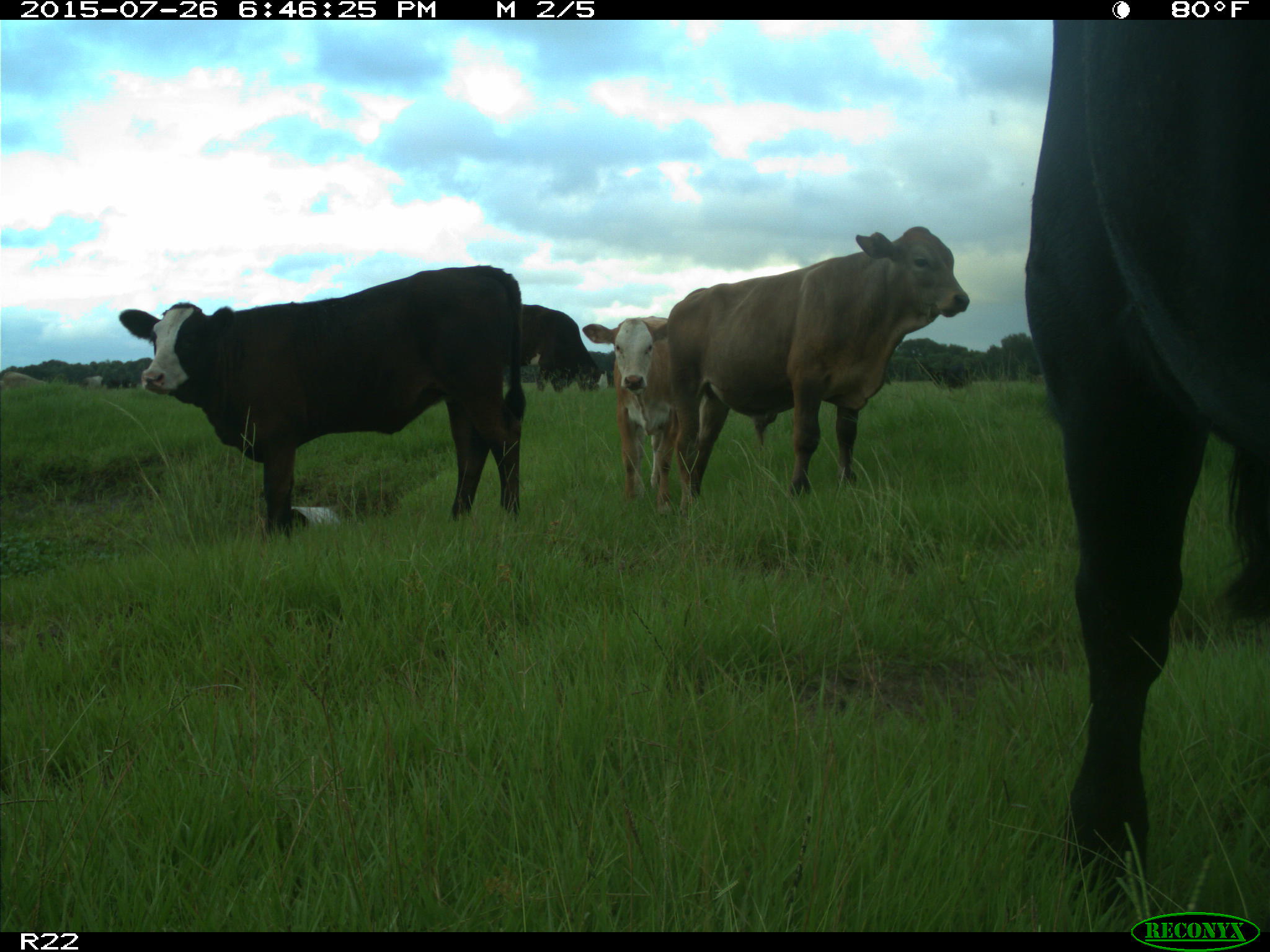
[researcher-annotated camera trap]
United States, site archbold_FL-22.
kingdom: Animalia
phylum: Chordata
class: Mammalia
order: Artiodactyla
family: Bovidae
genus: Bos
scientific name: Bos taurus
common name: domestic cow